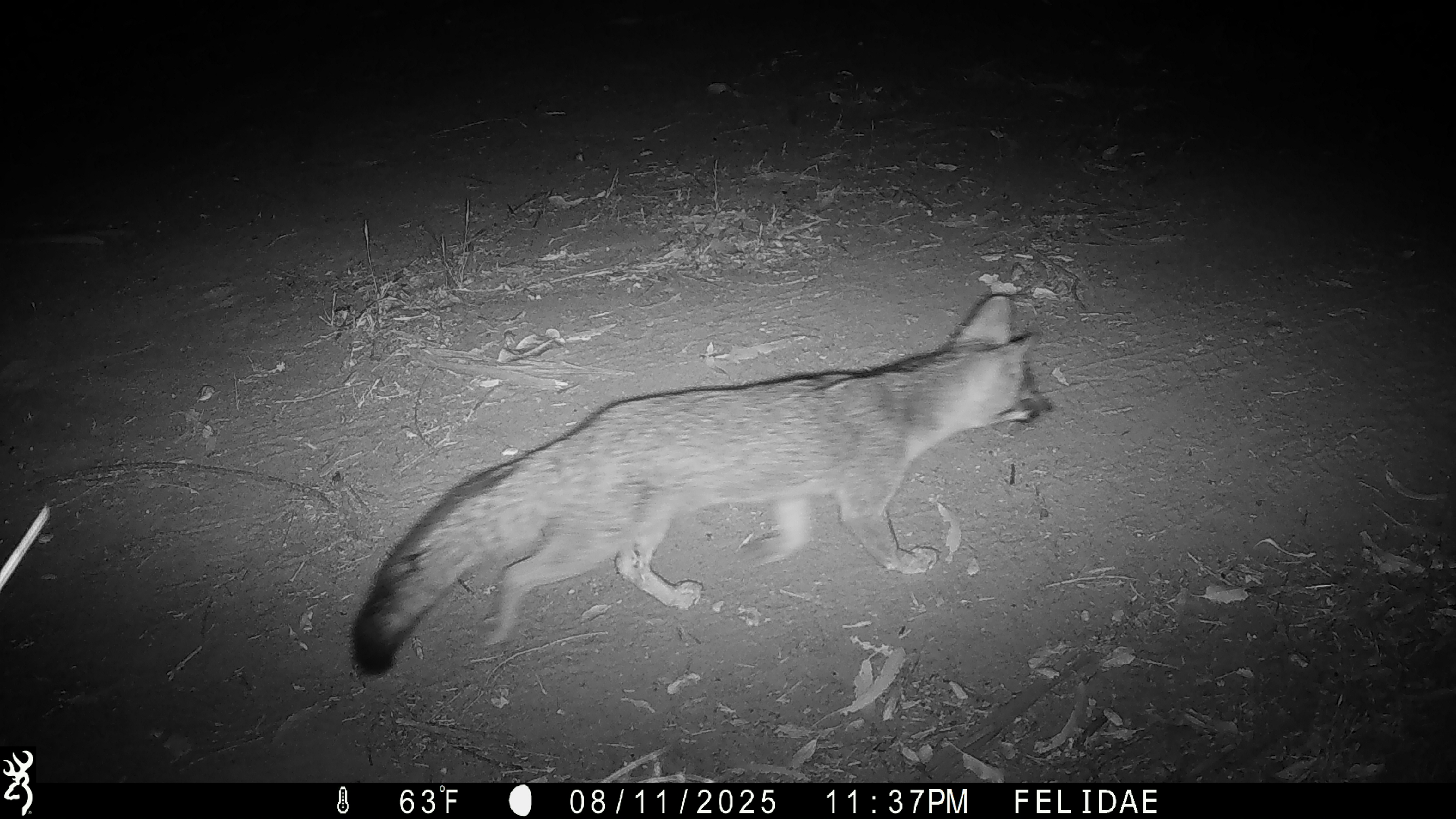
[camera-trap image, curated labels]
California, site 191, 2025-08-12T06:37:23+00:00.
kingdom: Animalia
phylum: Chordata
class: Mammalia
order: Carnivora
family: Canidae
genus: Urocyon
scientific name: Urocyon cinereoargenteus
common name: gray fox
Gray fox (Urocyon cinereoargenteus).